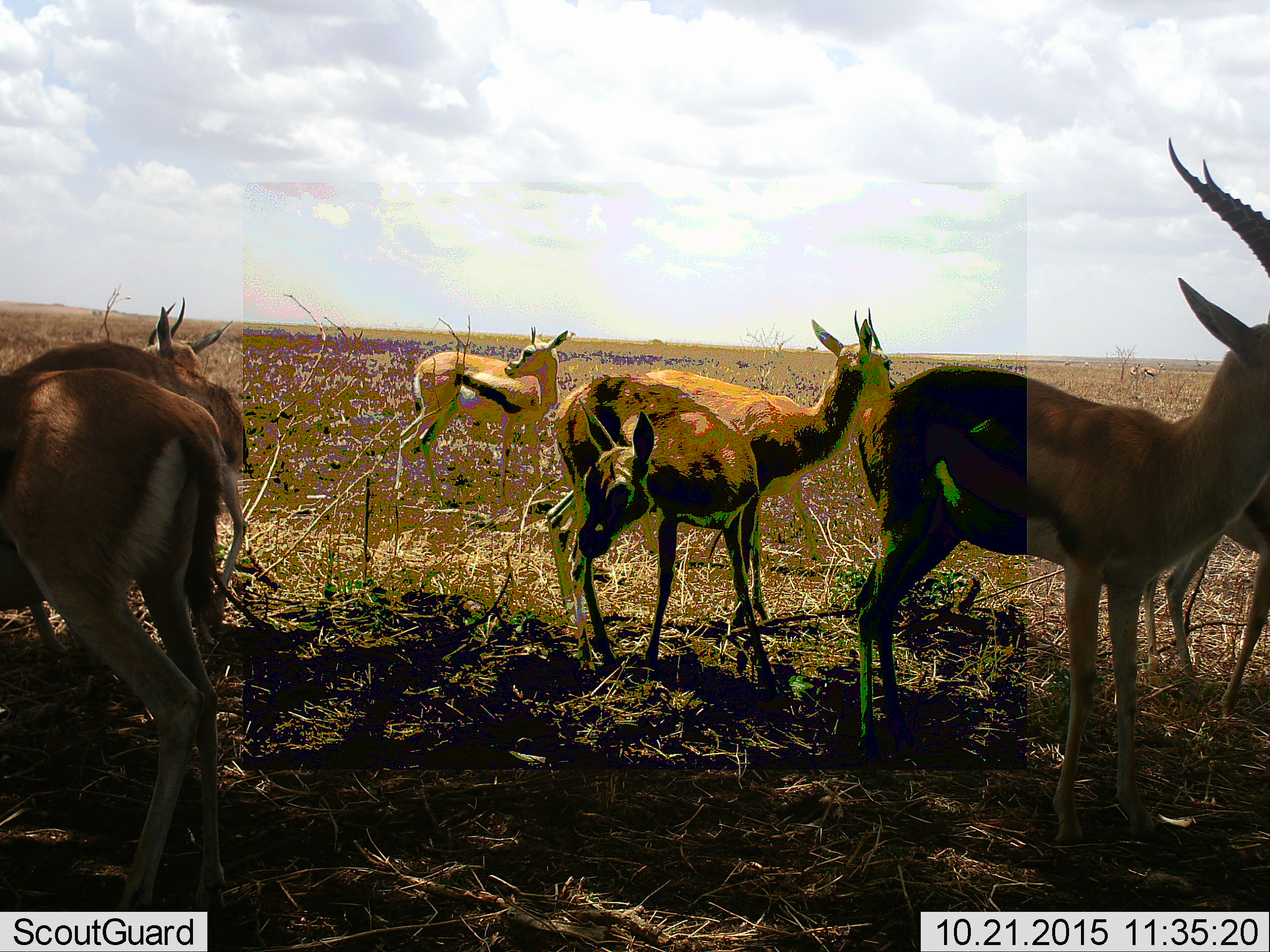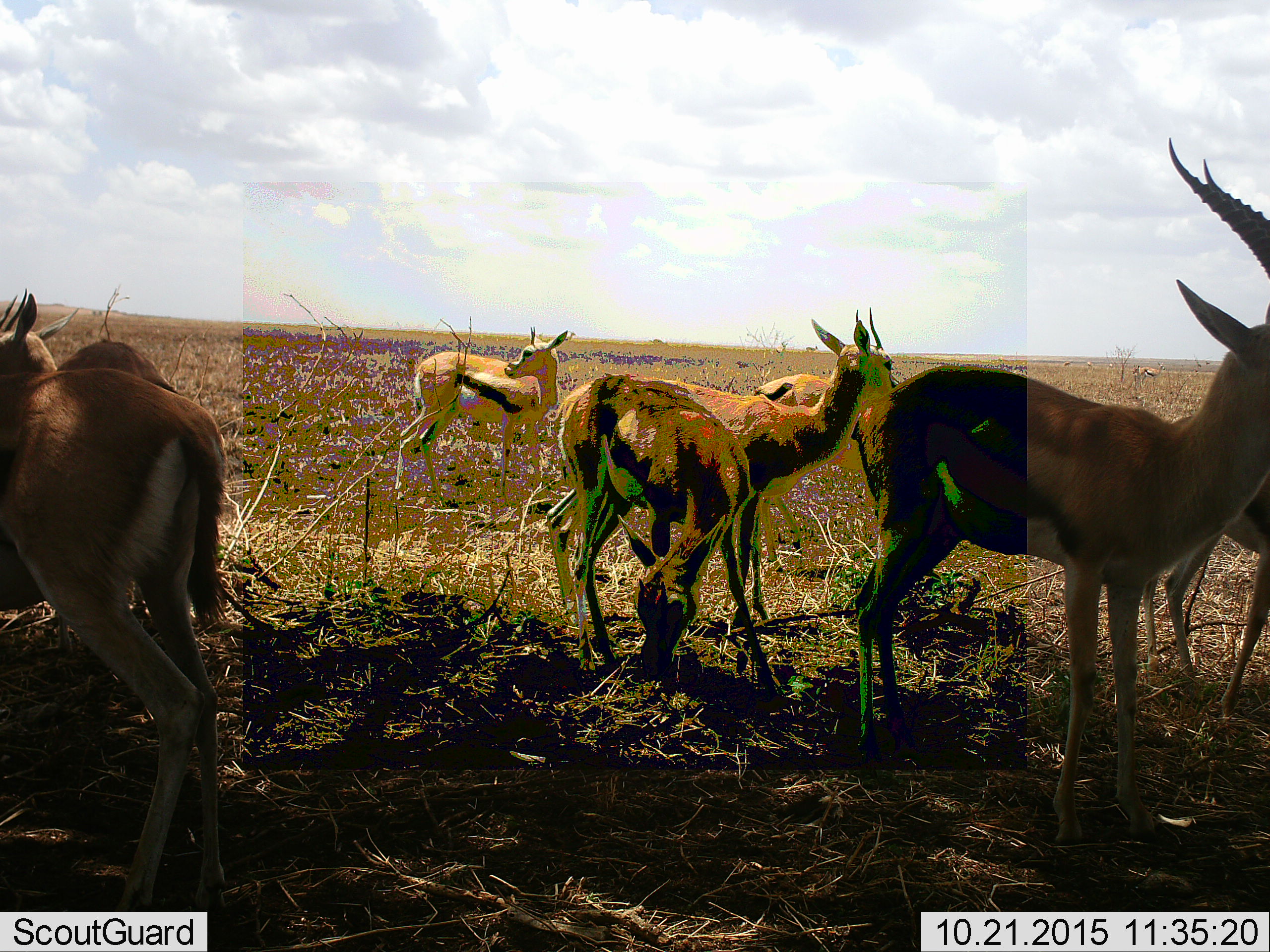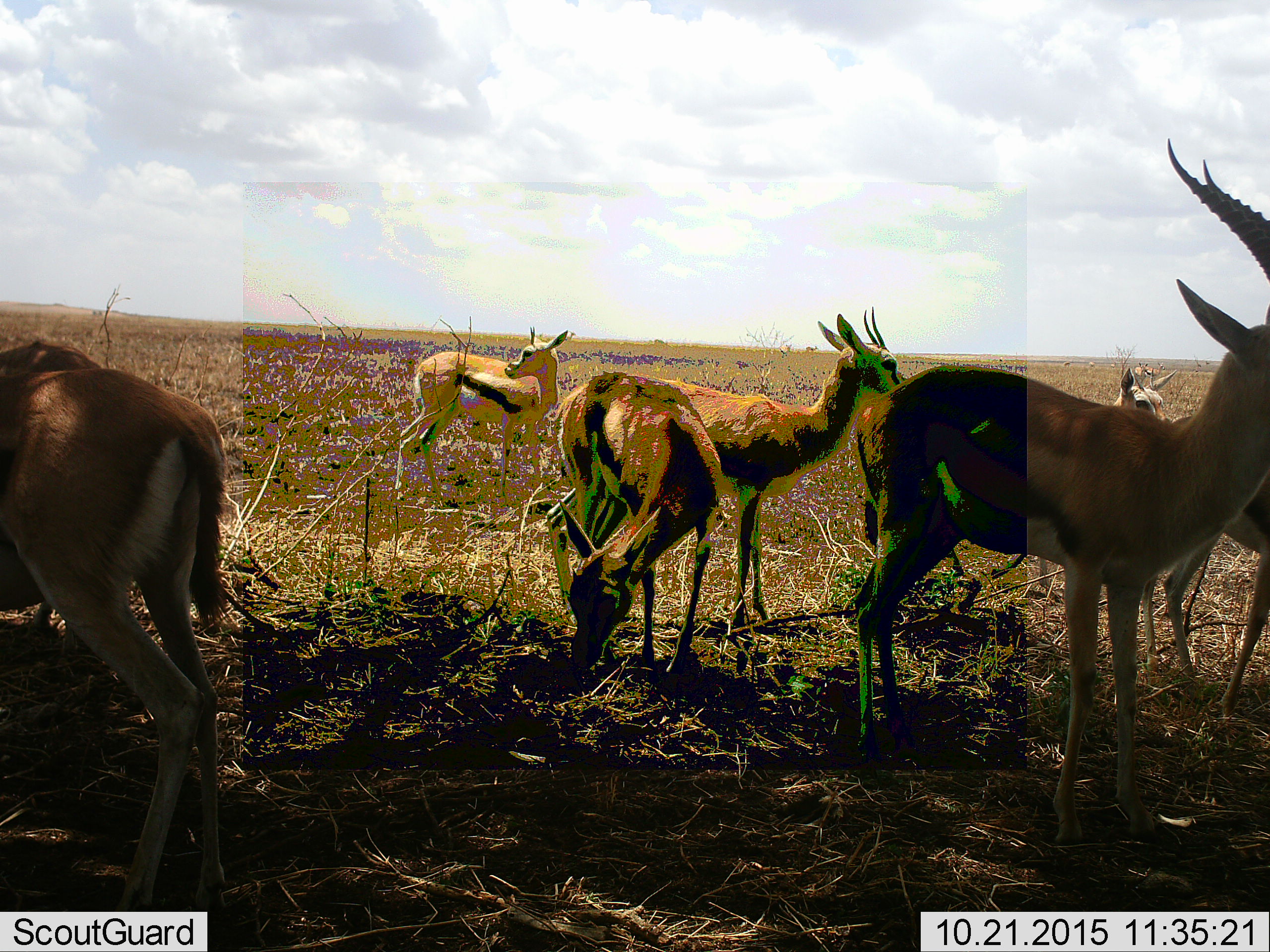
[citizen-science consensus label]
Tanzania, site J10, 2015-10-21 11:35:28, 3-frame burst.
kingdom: Animalia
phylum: Chordata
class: Mammalia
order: Artiodactyla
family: Bovidae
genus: Eudorcas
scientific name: Eudorcas thomsonii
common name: thomson's gazelle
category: gazellethomsons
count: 8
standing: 100%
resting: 0%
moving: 56%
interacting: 0%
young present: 0%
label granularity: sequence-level